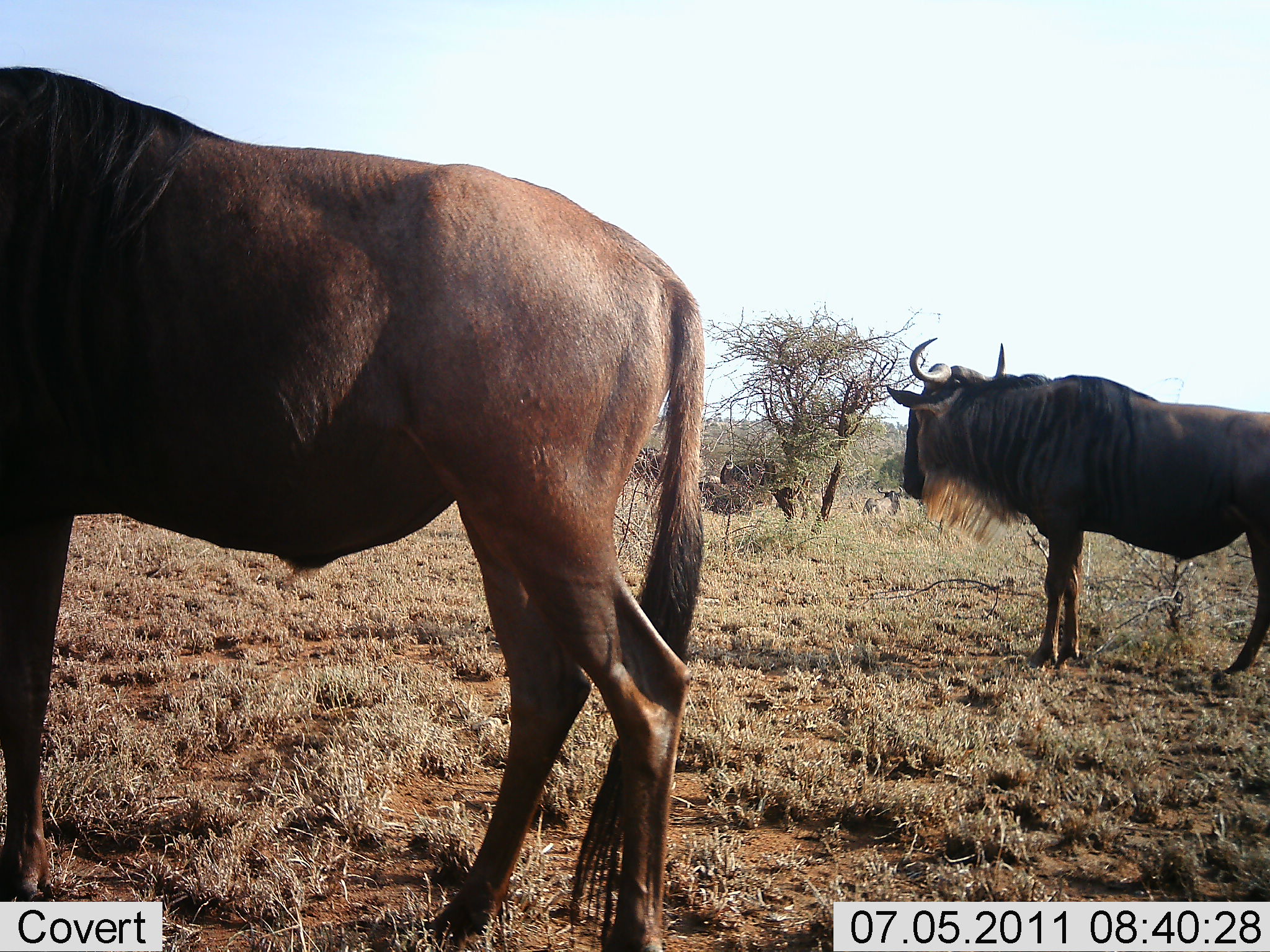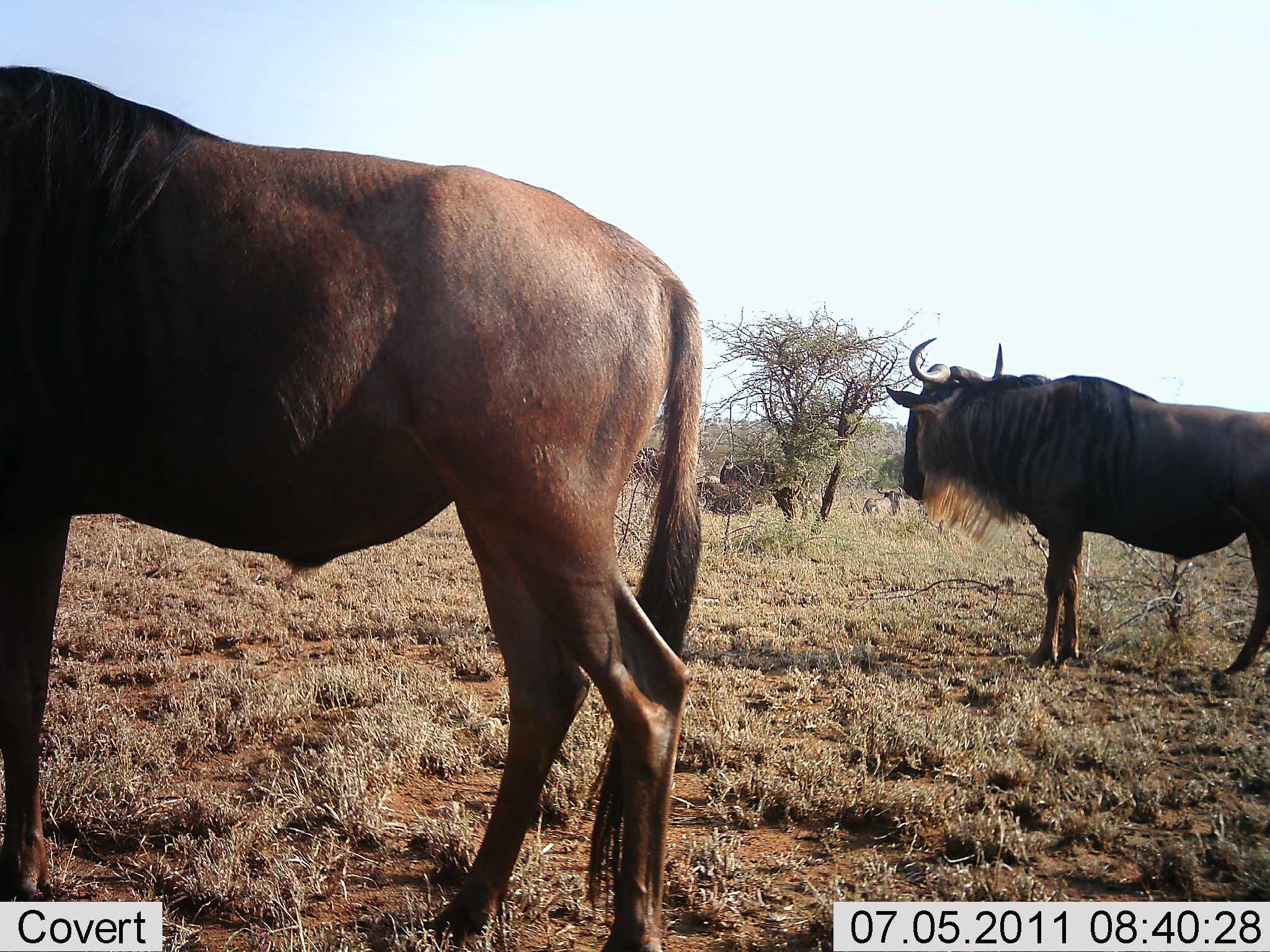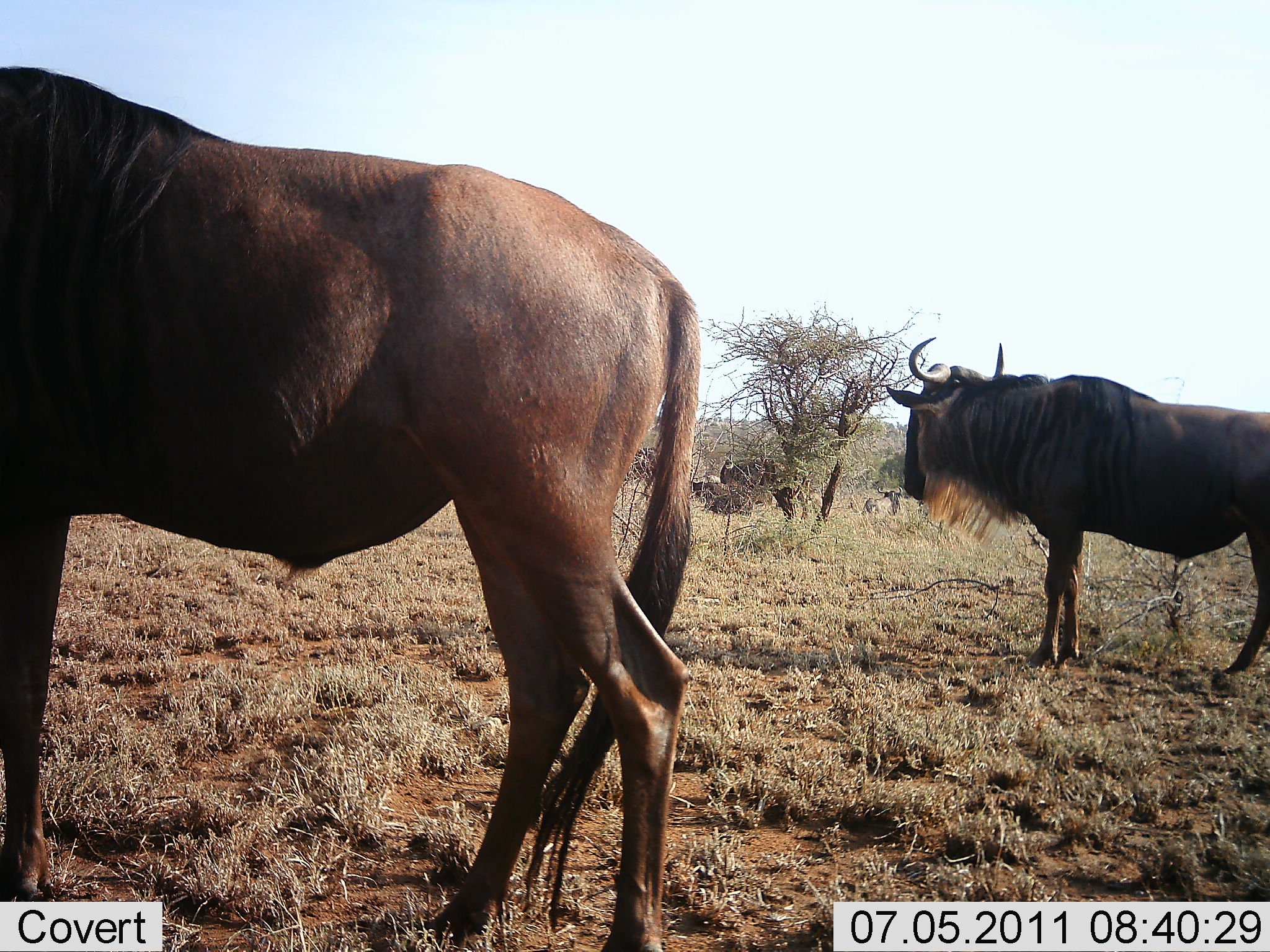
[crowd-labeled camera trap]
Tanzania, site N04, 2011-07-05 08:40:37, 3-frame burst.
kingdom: Animalia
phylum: Chordata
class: Mammalia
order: Artiodactyla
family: Bovidae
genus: Connochaetes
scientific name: Connochaetes taurinus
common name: blue wildebeest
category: wildebeest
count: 2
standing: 100%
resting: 8%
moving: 0%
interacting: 0%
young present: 0%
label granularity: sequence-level